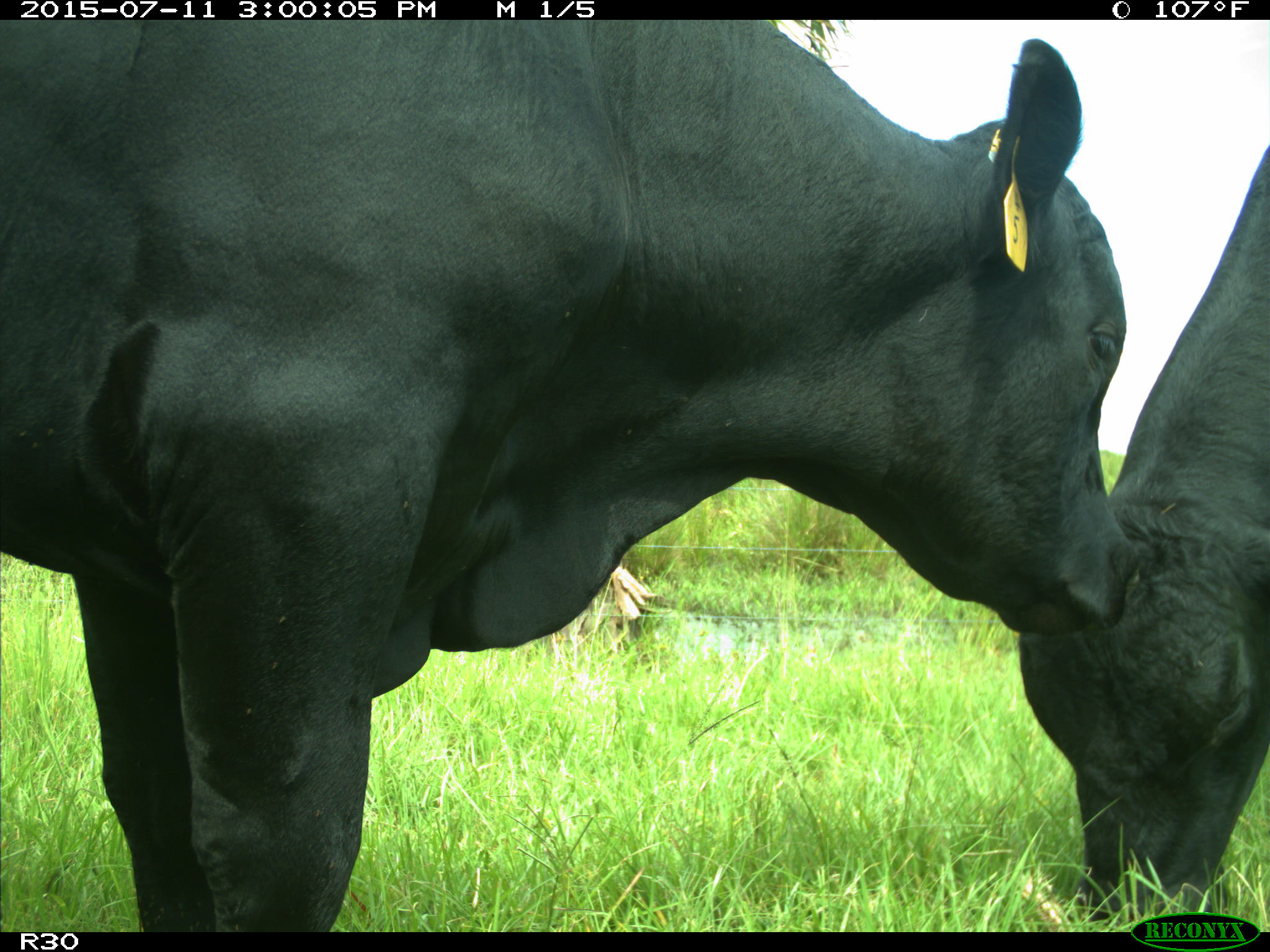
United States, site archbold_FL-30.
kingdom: Animalia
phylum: Chordata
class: Mammalia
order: Artiodactyla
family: Bovidae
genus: Bos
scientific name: Bos taurus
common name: domestic cow